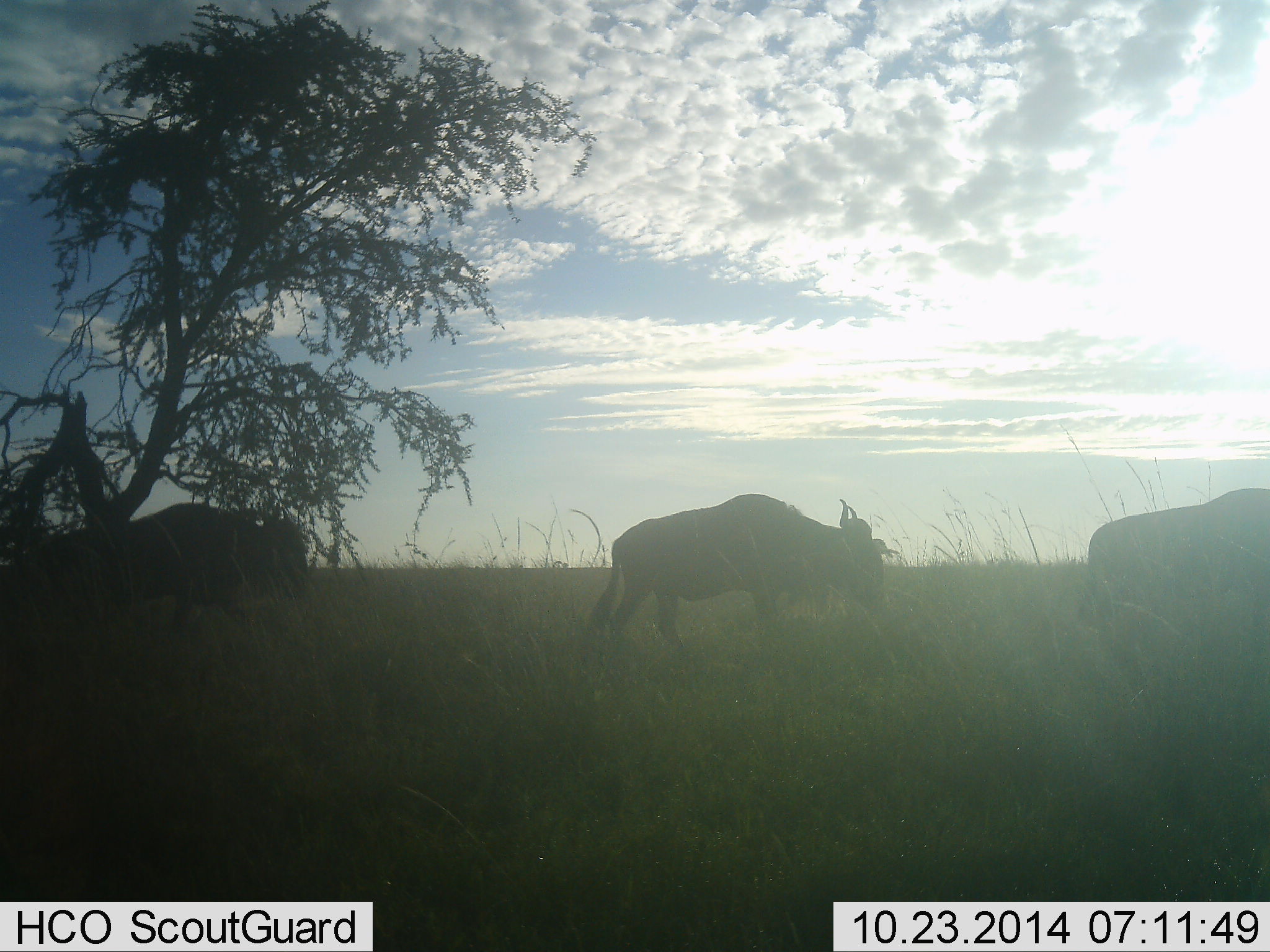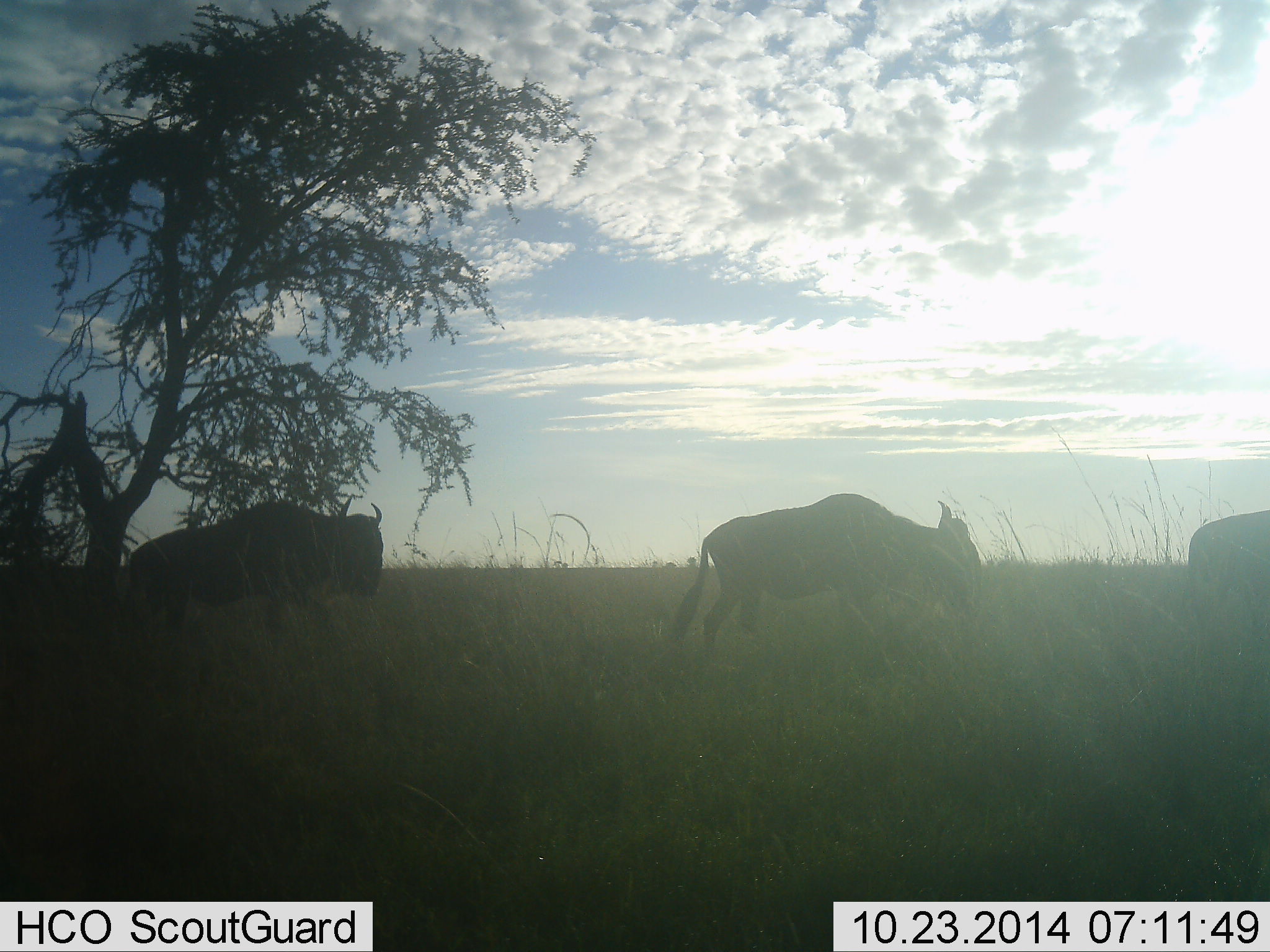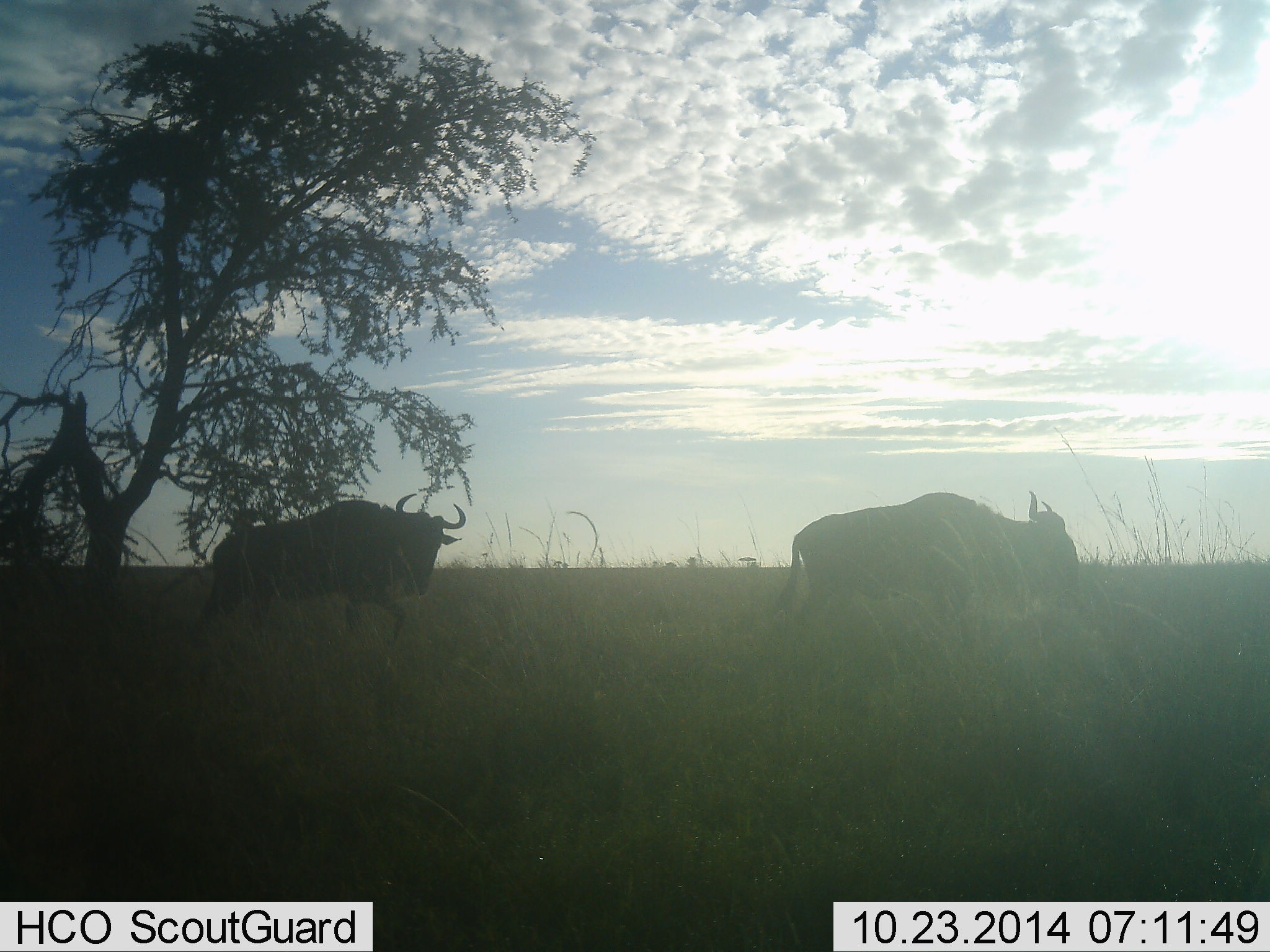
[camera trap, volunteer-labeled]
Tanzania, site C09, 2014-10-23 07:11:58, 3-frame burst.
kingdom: Animalia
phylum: Chordata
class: Mammalia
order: Artiodactyla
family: Bovidae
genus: Connochaetes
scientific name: Connochaetes taurinus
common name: blue wildebeest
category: wildebeest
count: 3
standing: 0%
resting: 0%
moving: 100%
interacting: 0%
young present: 0%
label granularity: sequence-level